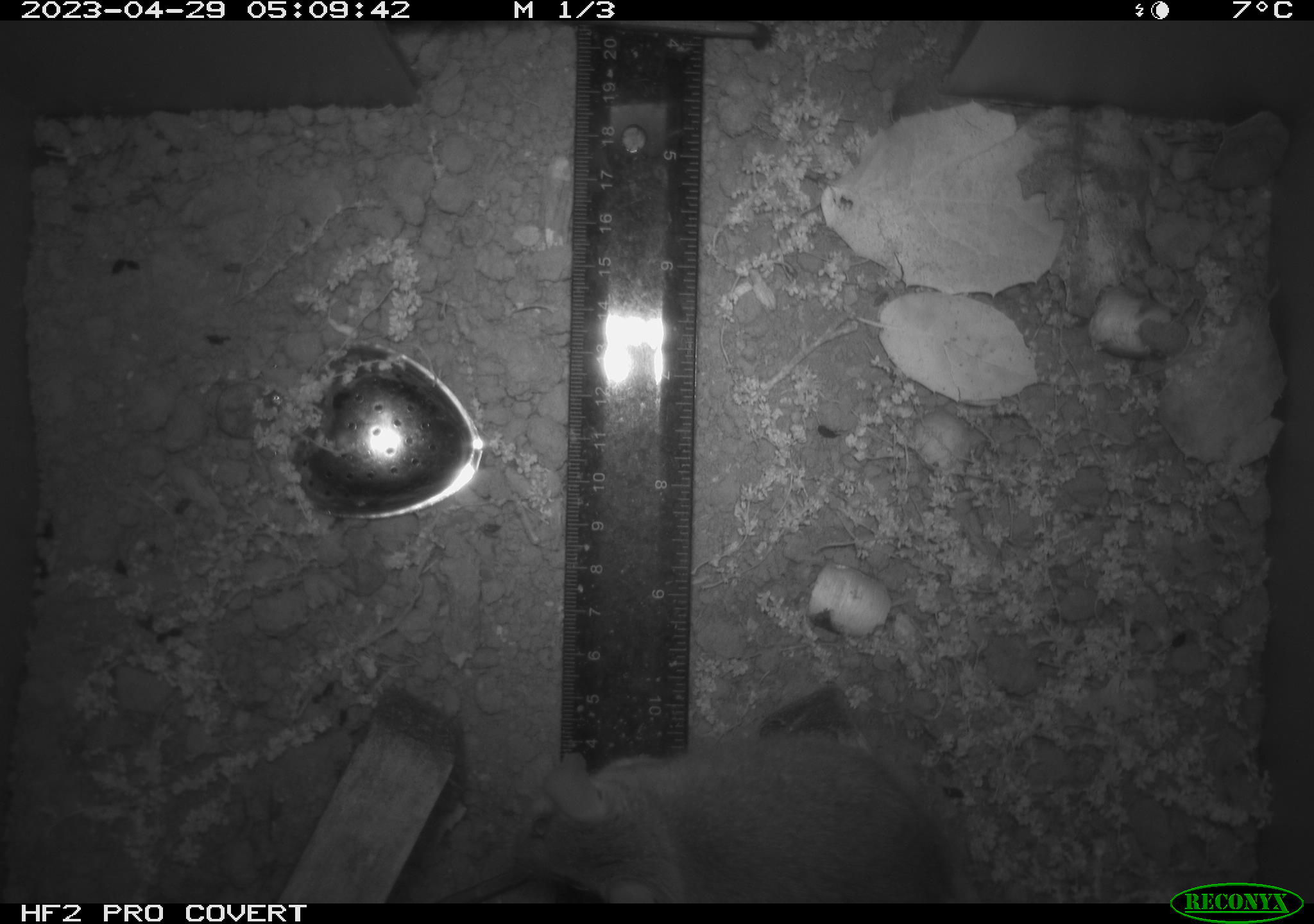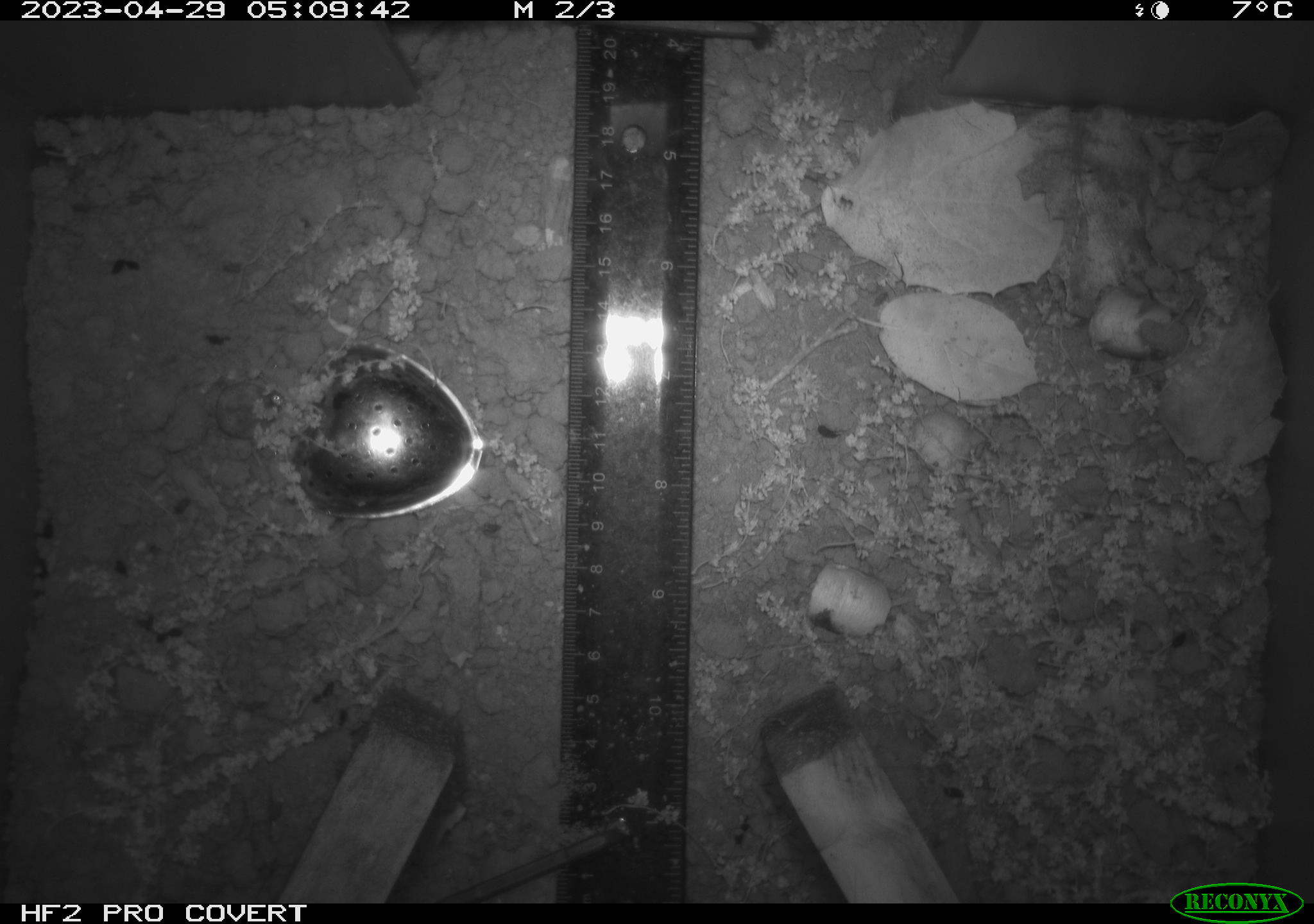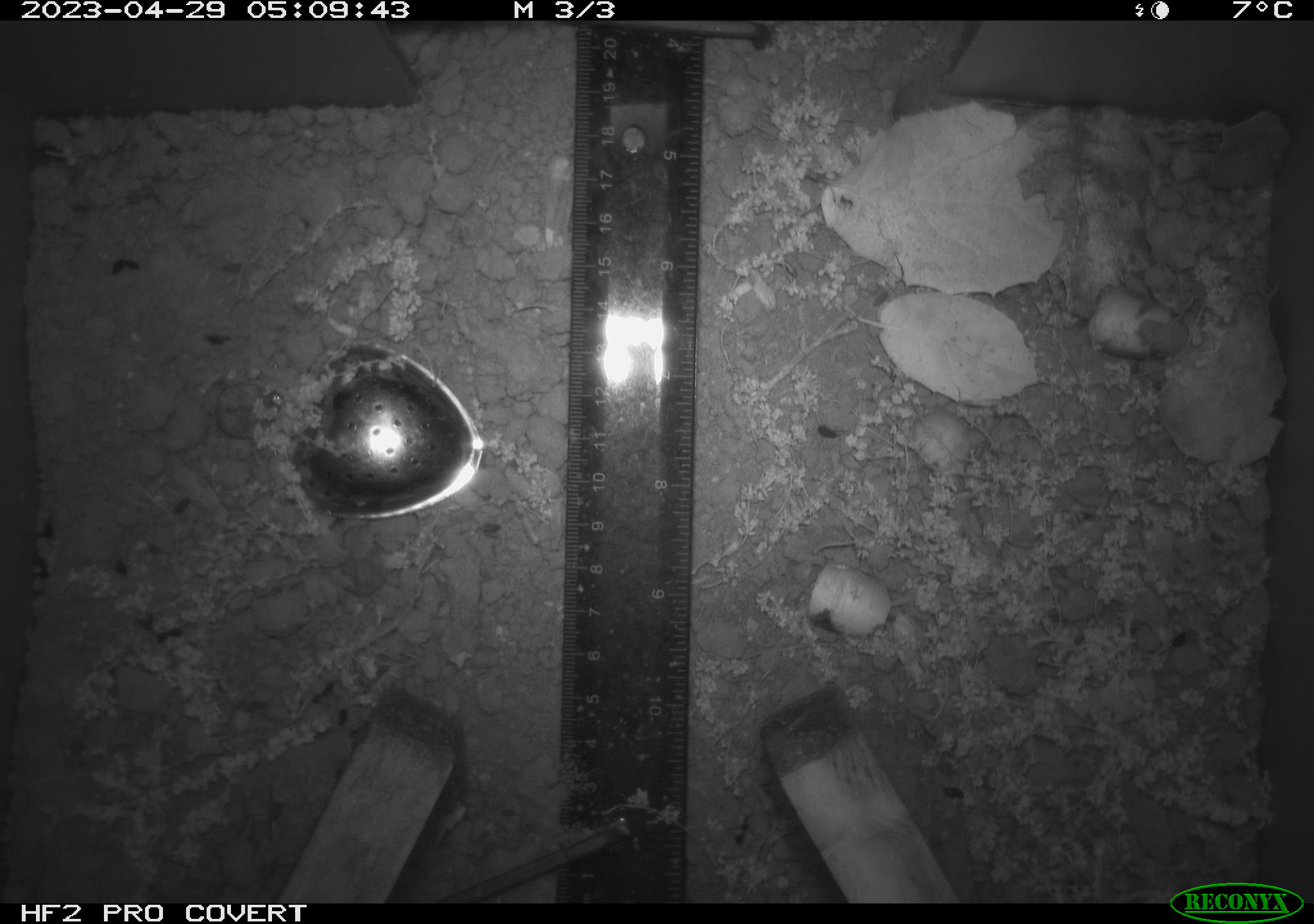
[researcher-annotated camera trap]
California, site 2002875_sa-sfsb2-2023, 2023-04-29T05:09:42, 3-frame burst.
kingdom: Animalia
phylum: Chordata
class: Mammalia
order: Rodentia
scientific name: Rodentia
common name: mouse species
Mouse species (Rodentia).